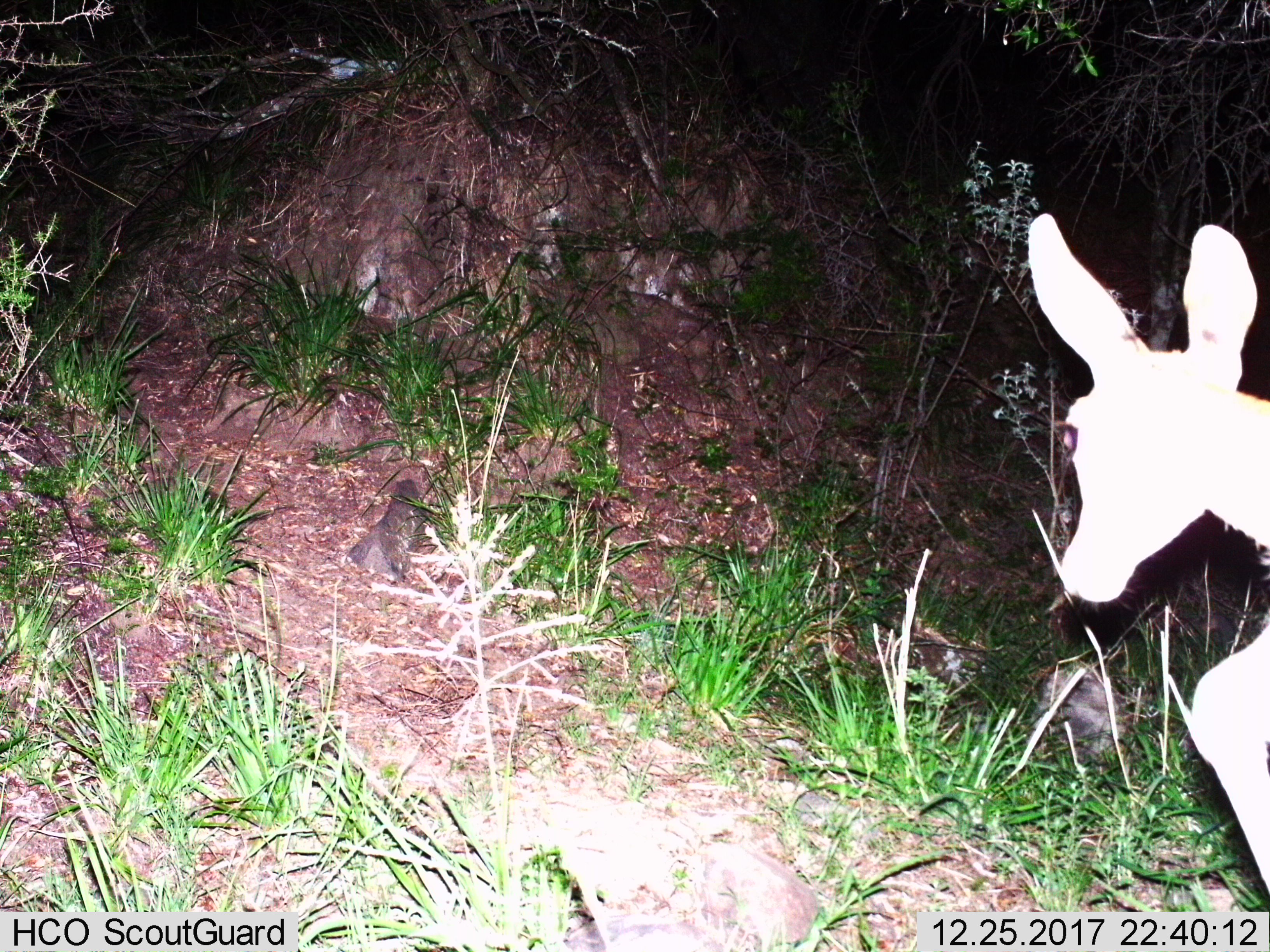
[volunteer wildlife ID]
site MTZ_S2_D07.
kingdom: Animalia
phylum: Chordata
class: Mammalia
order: Artiodactyla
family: Bovidae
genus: Redunca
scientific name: Redunca fulvorufula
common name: mountain reedbuck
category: reedbuckmountain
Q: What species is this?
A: Reedbuckmountain (mountain reedbuck) (Redunca fulvorufula).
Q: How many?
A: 1.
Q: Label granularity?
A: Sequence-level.